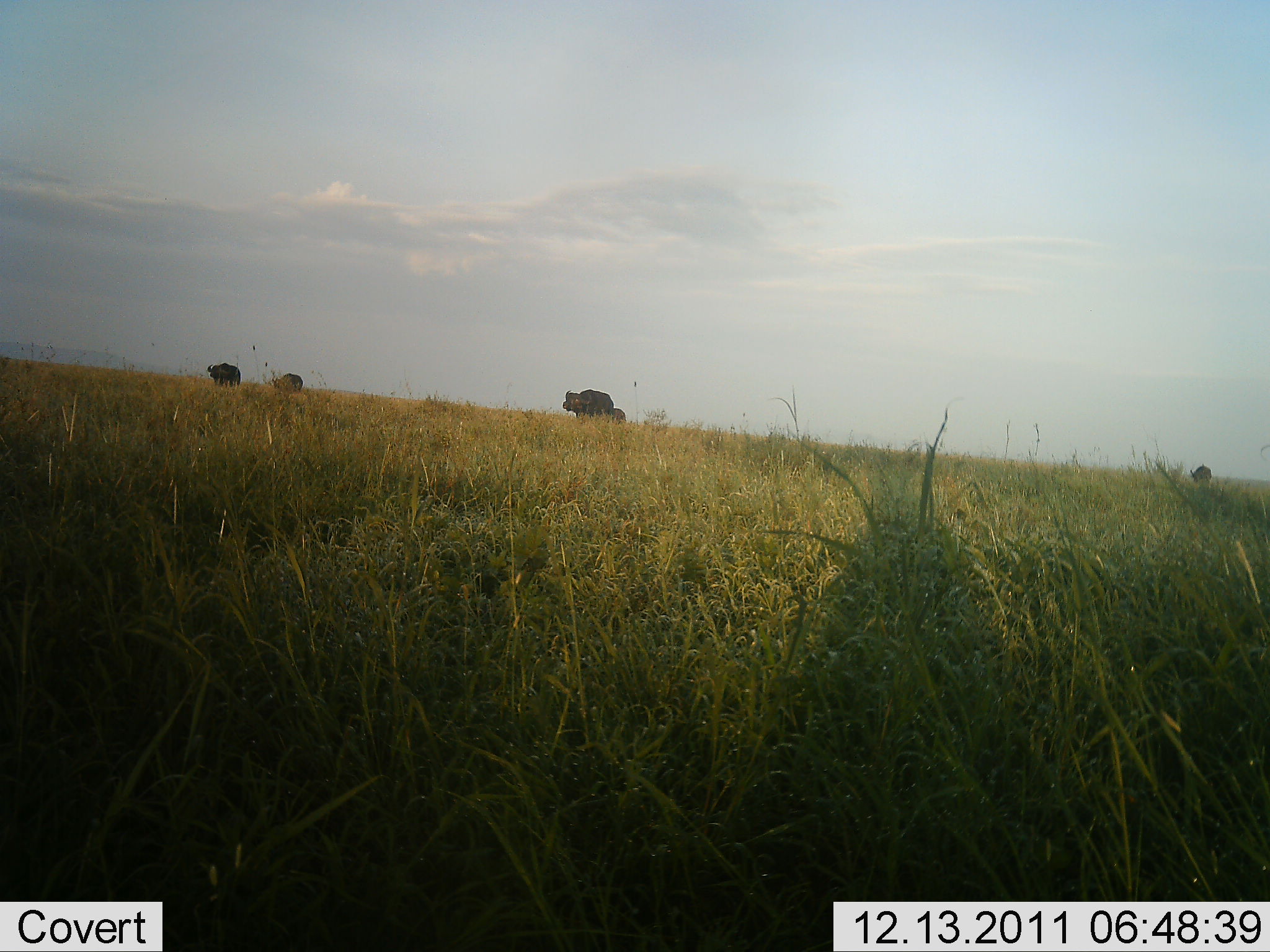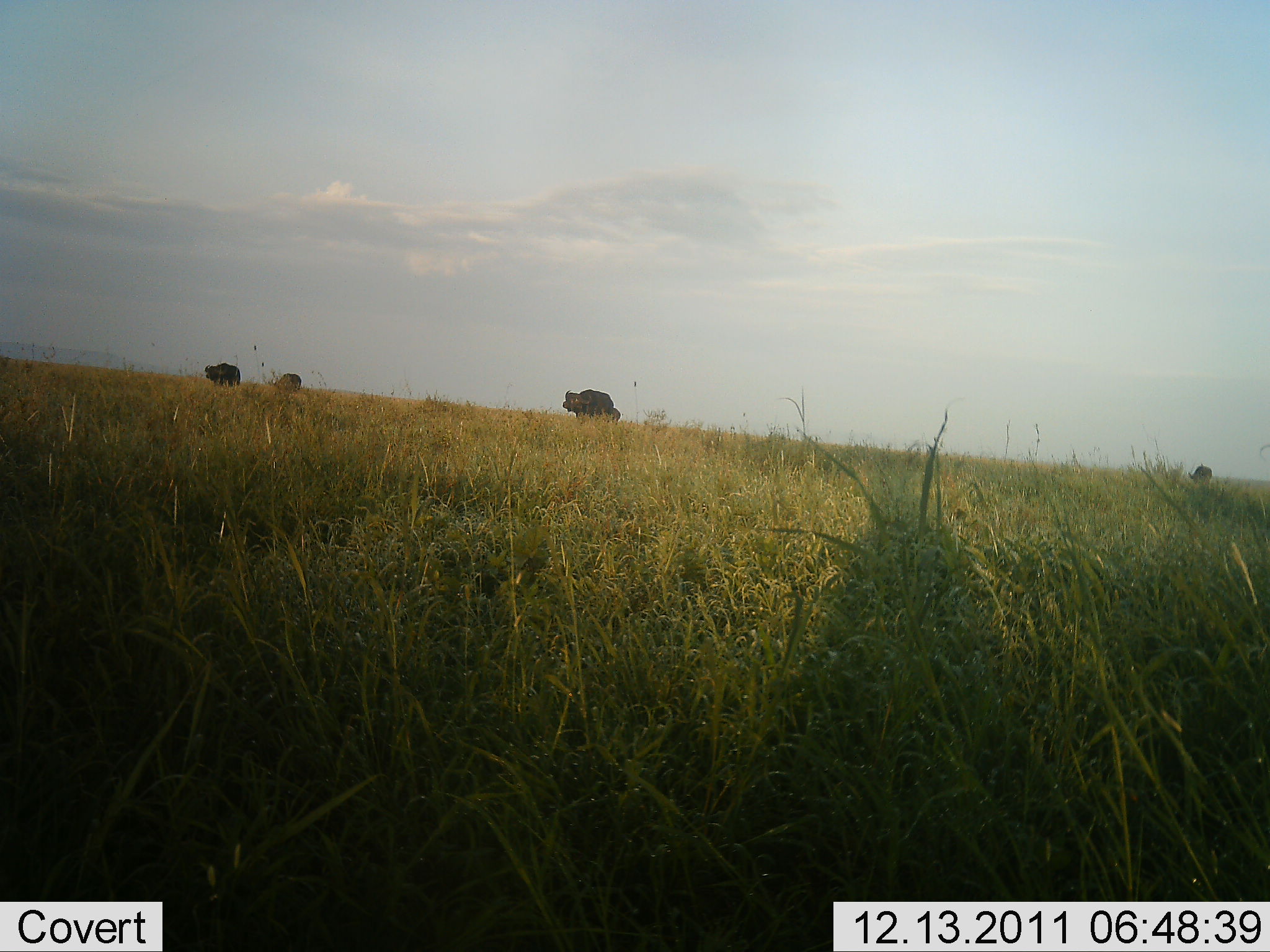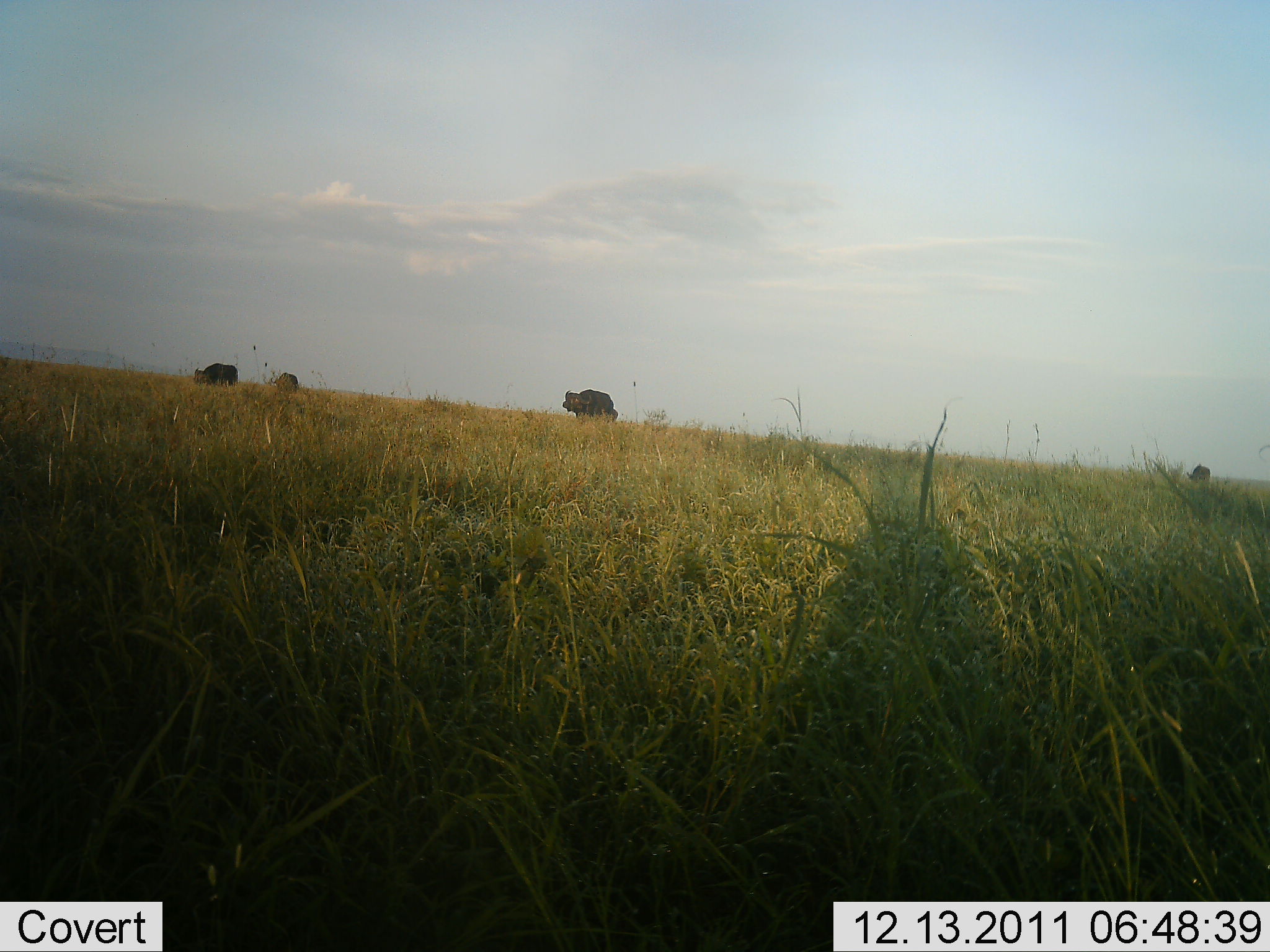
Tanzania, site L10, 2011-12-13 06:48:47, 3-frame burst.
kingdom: Animalia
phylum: Chordata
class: Mammalia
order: Artiodactyla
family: Bovidae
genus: Syncerus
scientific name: Syncerus caffer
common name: cape buffalo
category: buffalo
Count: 5.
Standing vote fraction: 60%.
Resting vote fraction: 0%.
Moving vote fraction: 40%.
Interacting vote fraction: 0%.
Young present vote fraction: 13%.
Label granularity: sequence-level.